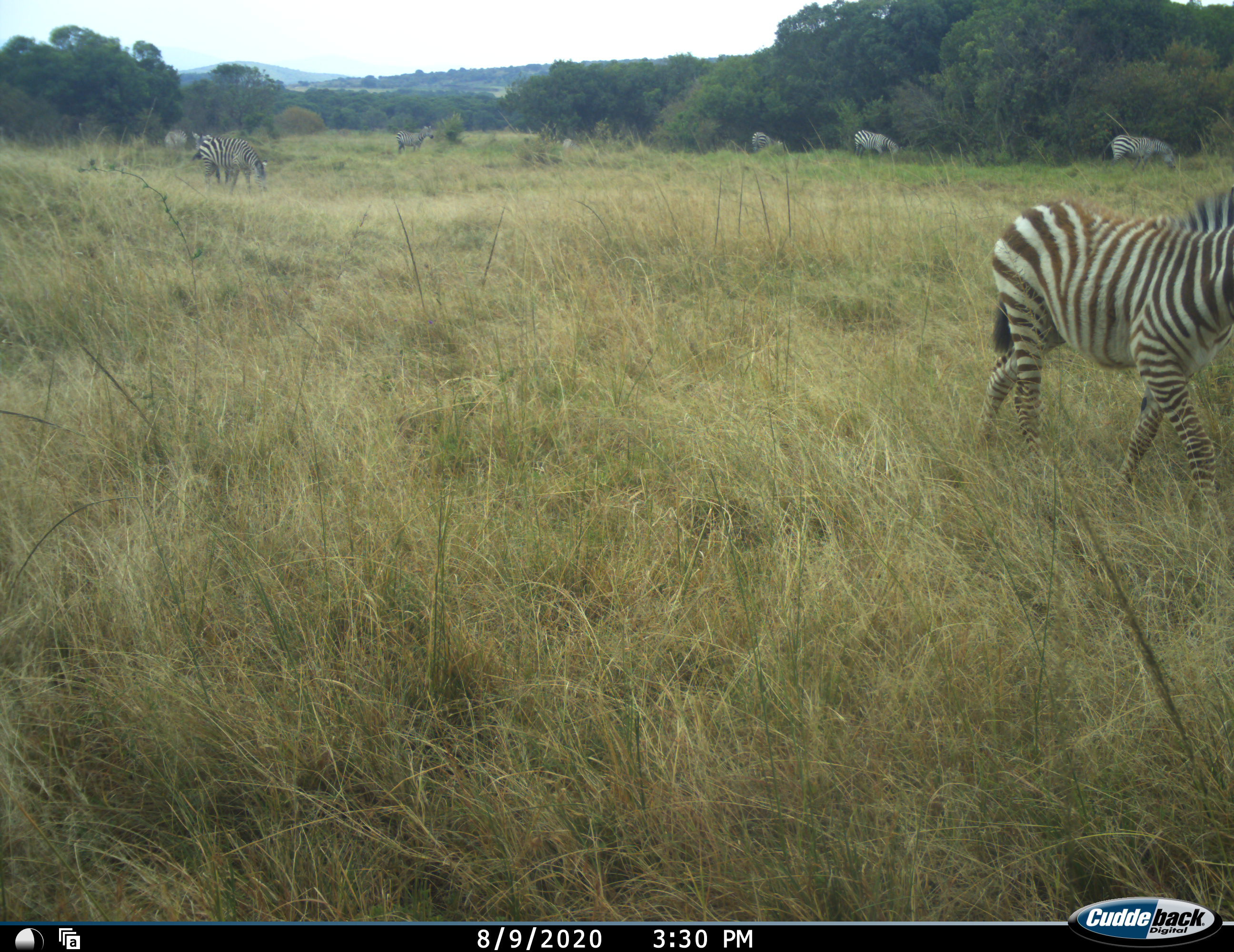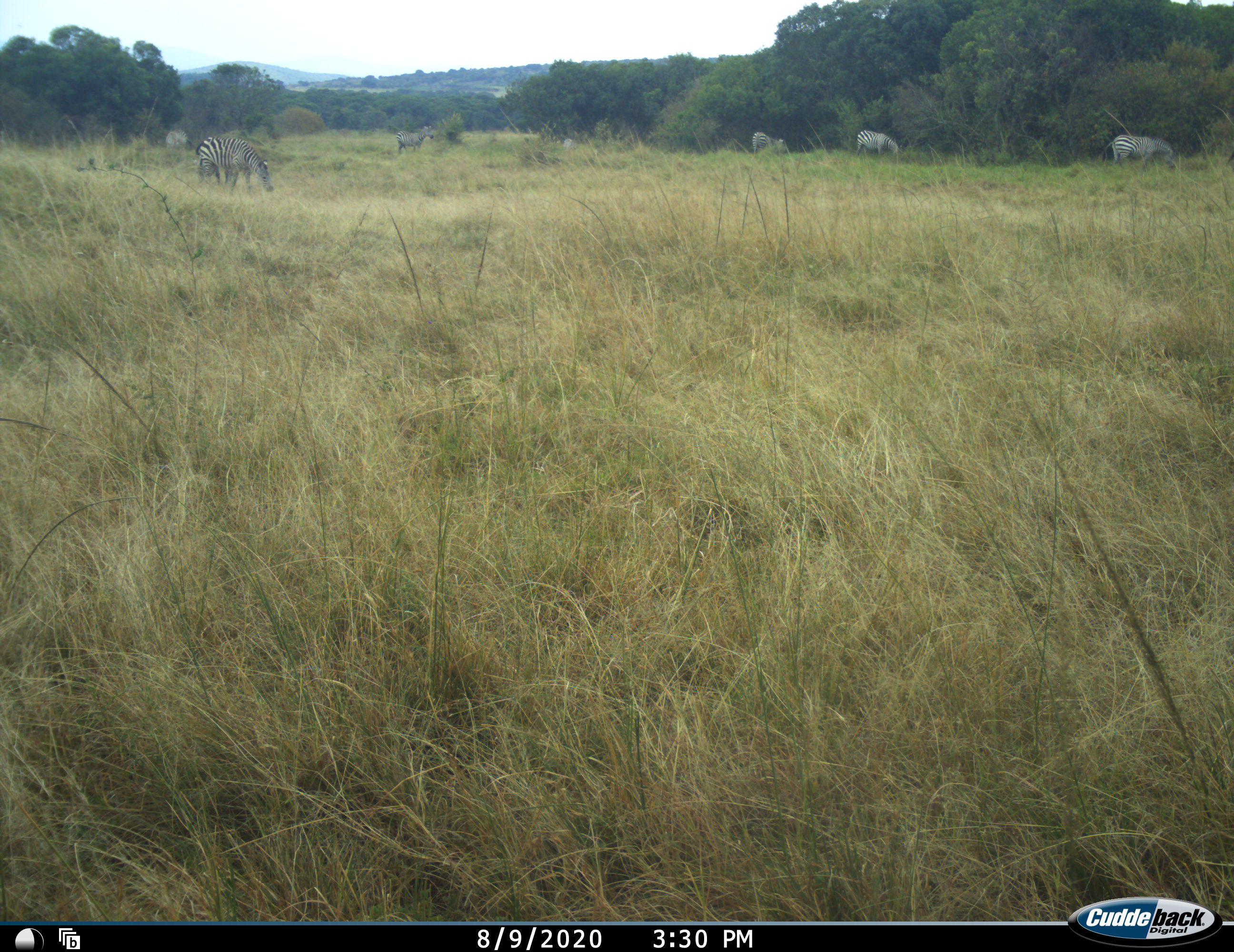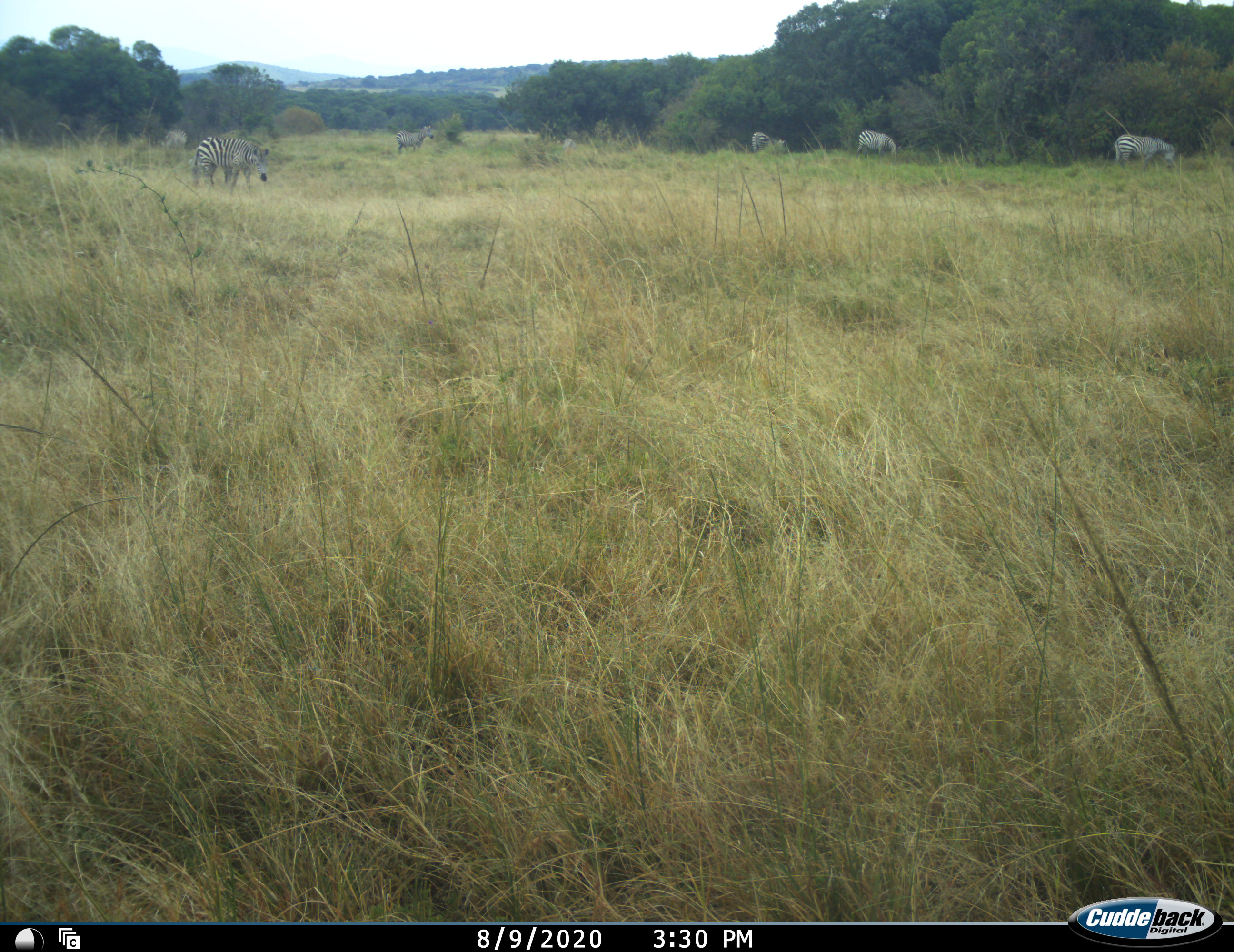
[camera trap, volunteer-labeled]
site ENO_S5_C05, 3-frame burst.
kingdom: Animalia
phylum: Chordata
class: Mammalia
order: Perissodactyla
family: Equidae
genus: Equus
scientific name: Equus quagga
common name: plains zebra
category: zebraplains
Zebraplains (plains zebra) (Equus quagga), count 6. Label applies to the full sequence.